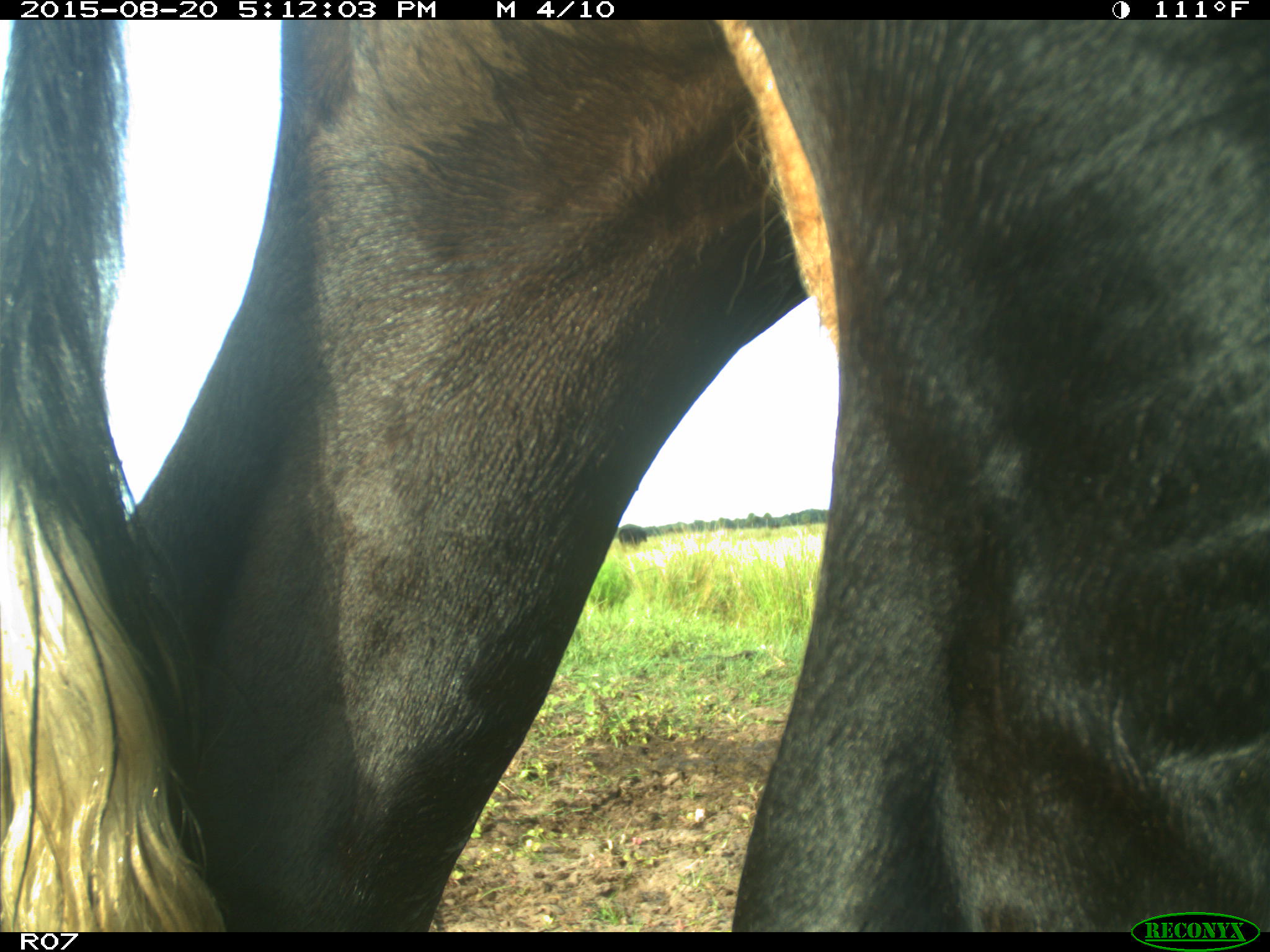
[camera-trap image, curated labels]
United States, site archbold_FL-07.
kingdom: Animalia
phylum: Chordata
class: Mammalia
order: Artiodactyla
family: Bovidae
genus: Bos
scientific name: Bos taurus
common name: domestic cow